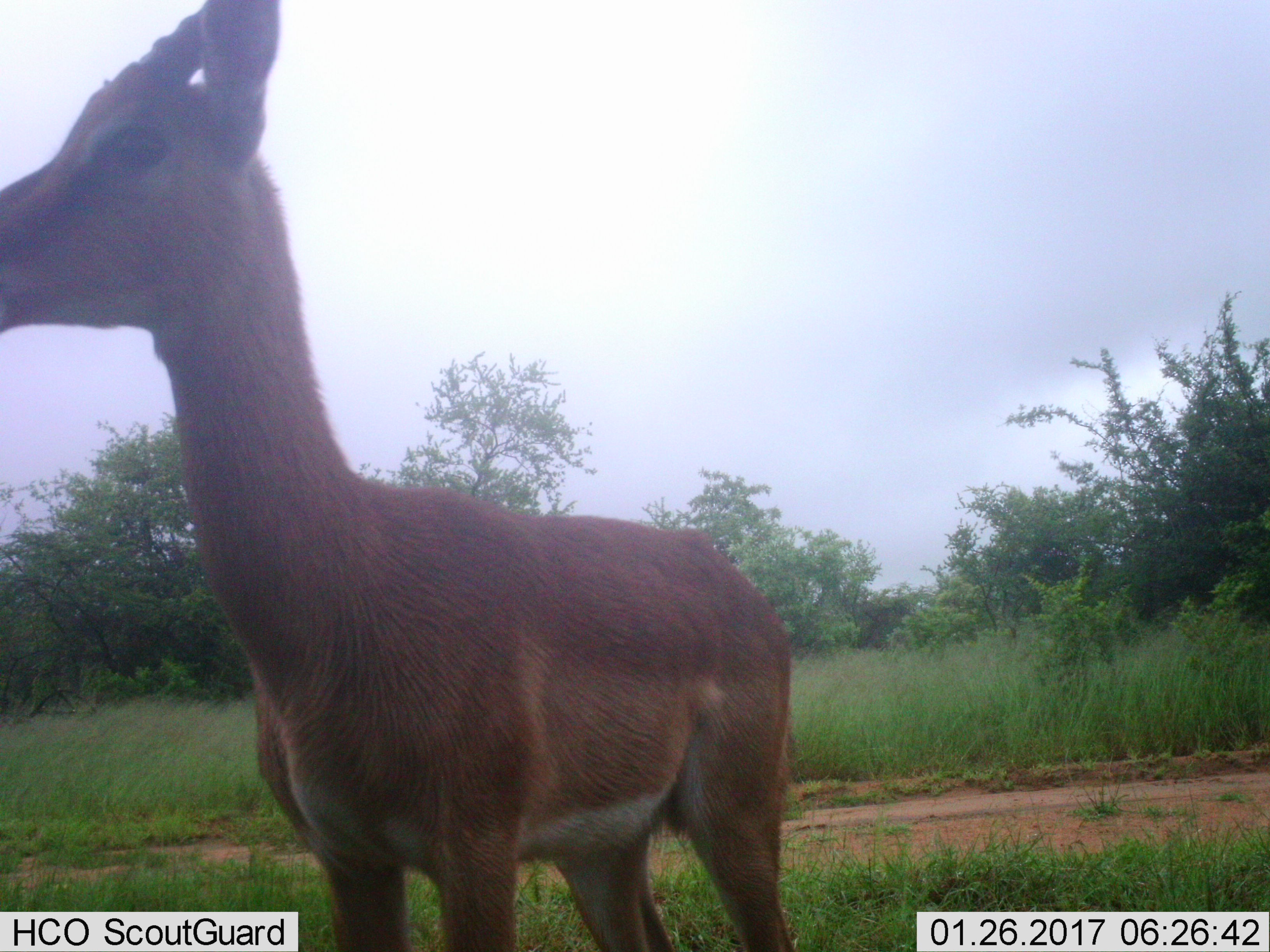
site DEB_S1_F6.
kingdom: Animalia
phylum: Chordata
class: Mammalia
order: Artiodactyla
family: Bovidae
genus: Aepyceros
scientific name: Aepyceros melampus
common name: impala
Impala (Aepyceros melampus), count 1. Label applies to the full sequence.